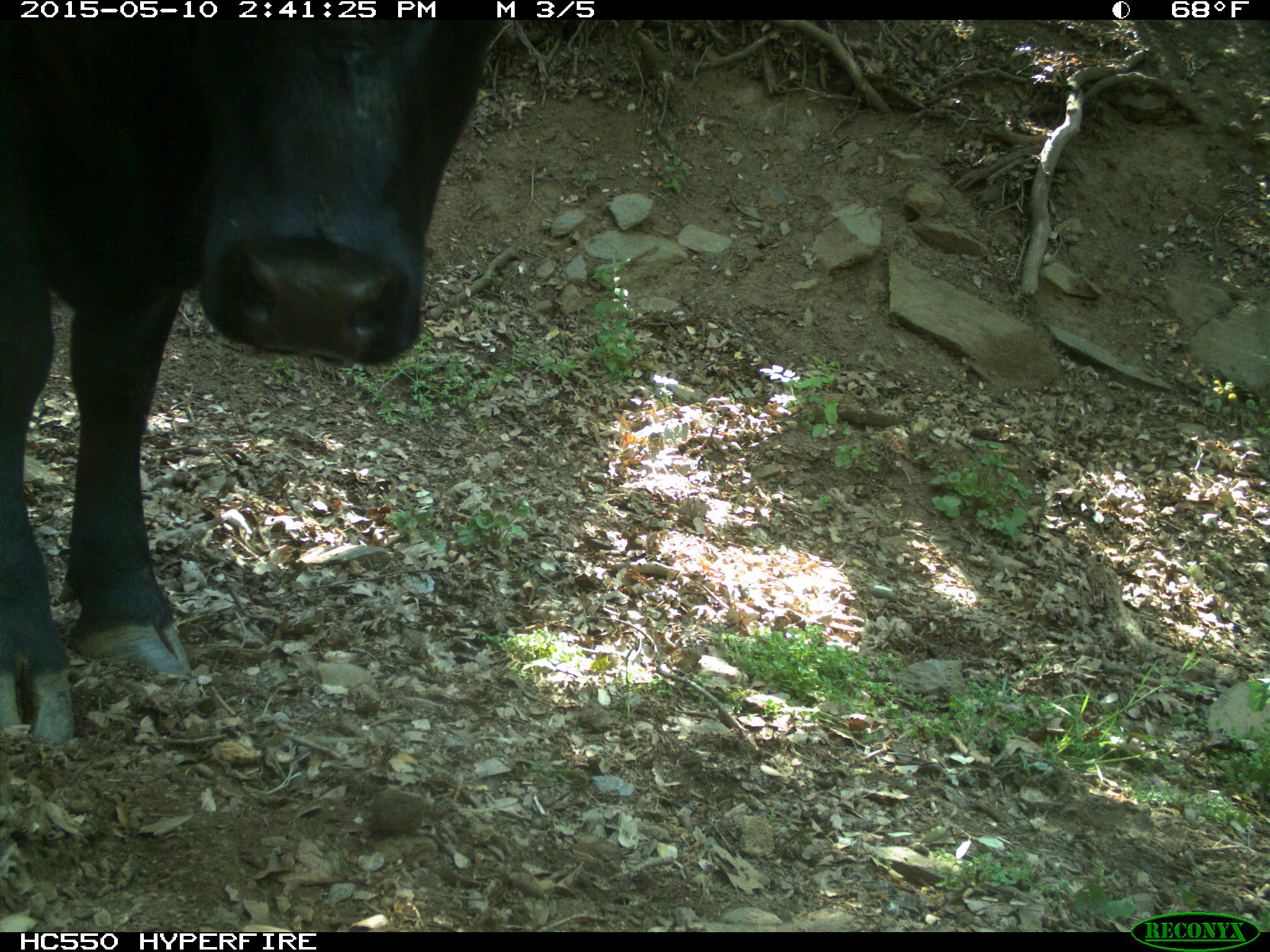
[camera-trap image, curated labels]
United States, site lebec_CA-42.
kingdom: Animalia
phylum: Chordata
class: Mammalia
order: Artiodactyla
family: Bovidae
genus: Bos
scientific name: Bos taurus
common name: domestic cow